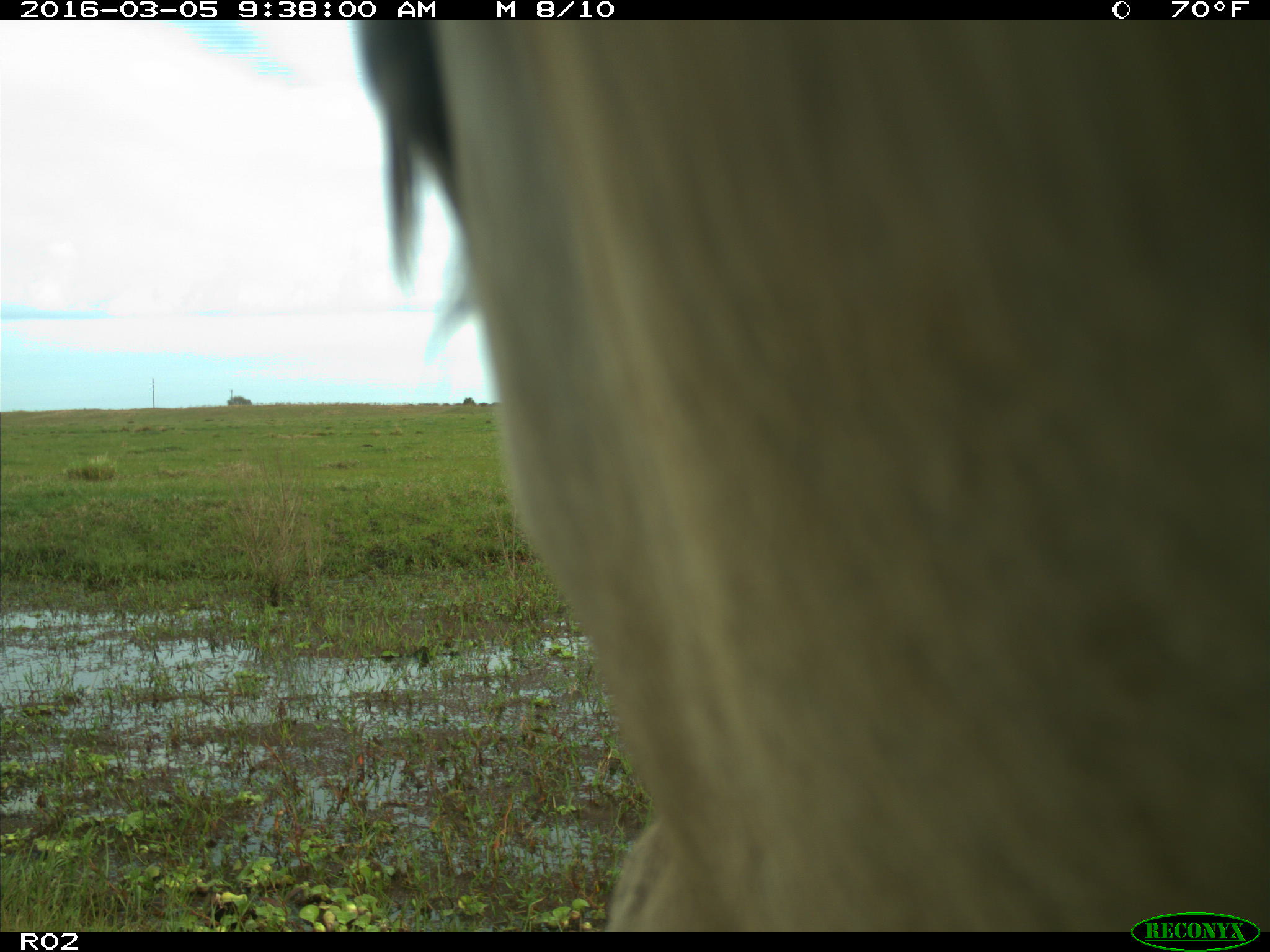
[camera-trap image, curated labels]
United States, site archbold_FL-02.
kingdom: Animalia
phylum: Chordata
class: Mammalia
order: Artiodactyla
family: Bovidae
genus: Bos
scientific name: Bos taurus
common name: domestic cow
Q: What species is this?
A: Bos taurus (domestic cow).